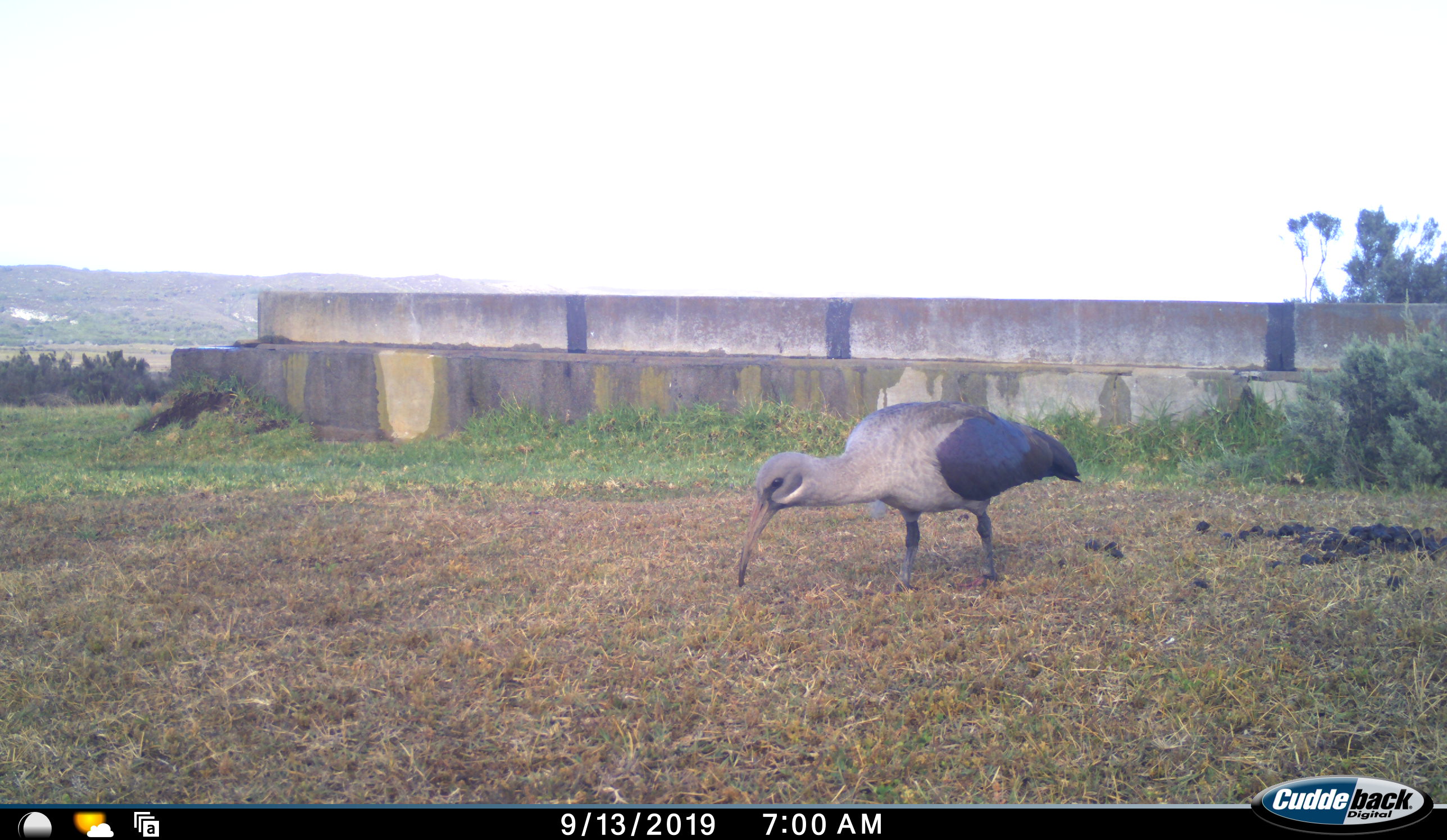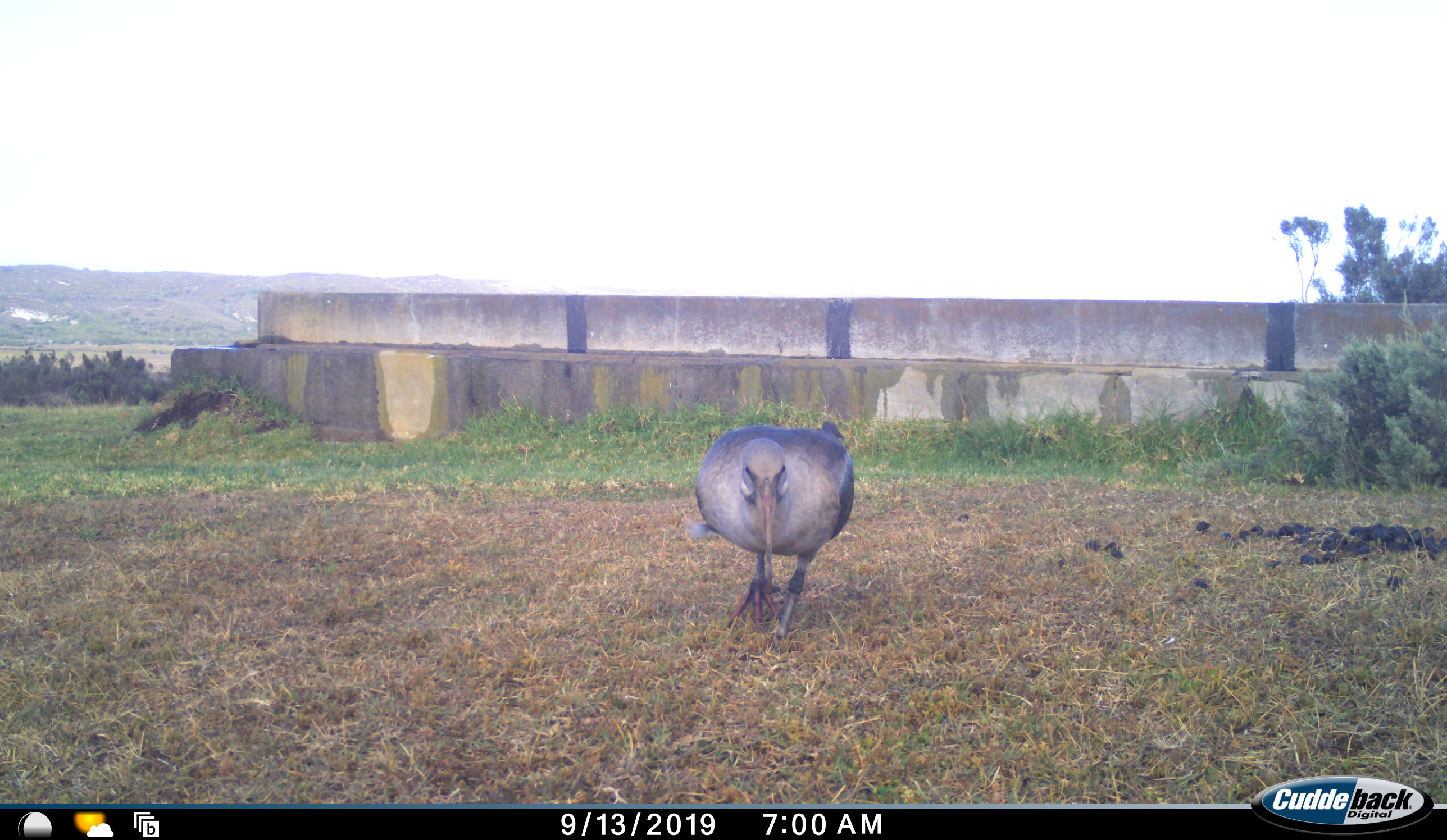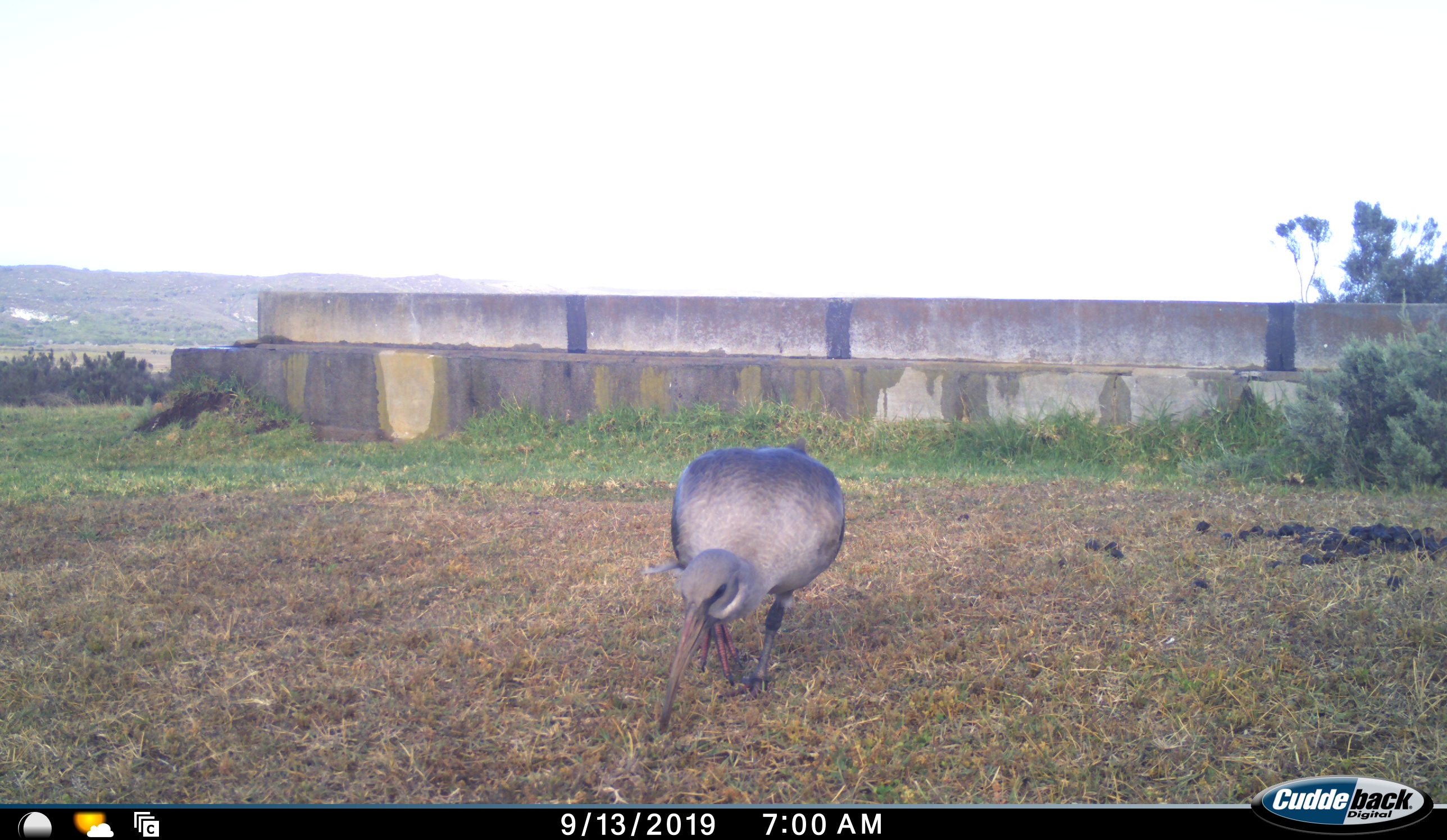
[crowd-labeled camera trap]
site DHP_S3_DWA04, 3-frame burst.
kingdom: Animalia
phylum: Chordata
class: Aves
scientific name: Aves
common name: bird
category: birdother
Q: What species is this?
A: Birdother (bird) (Aves).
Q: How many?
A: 1.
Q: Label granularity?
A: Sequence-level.